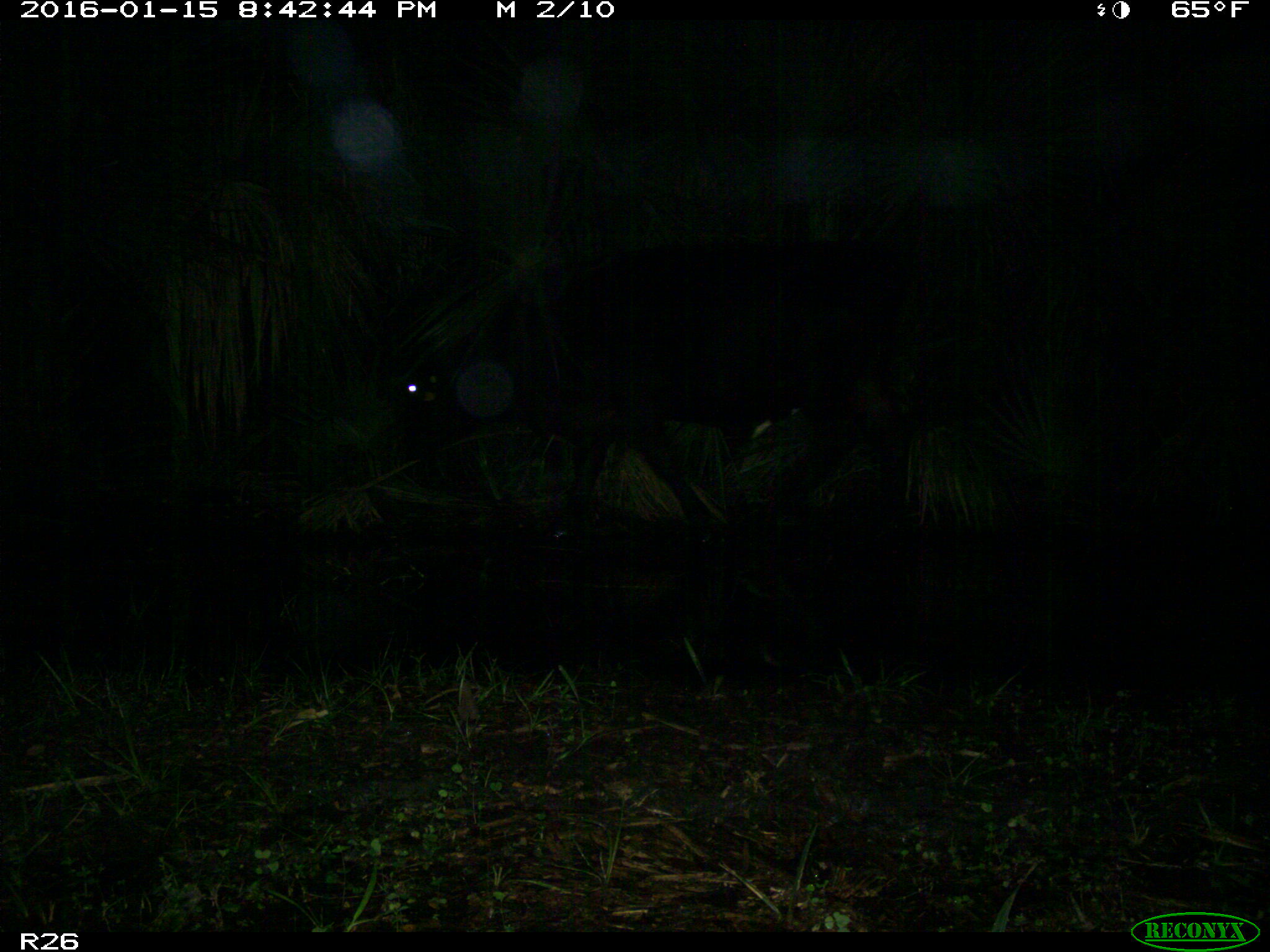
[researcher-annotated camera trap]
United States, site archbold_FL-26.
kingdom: Animalia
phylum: Chordata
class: Mammalia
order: Artiodactyla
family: Bovidae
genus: Bos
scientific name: Bos taurus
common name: domestic cow